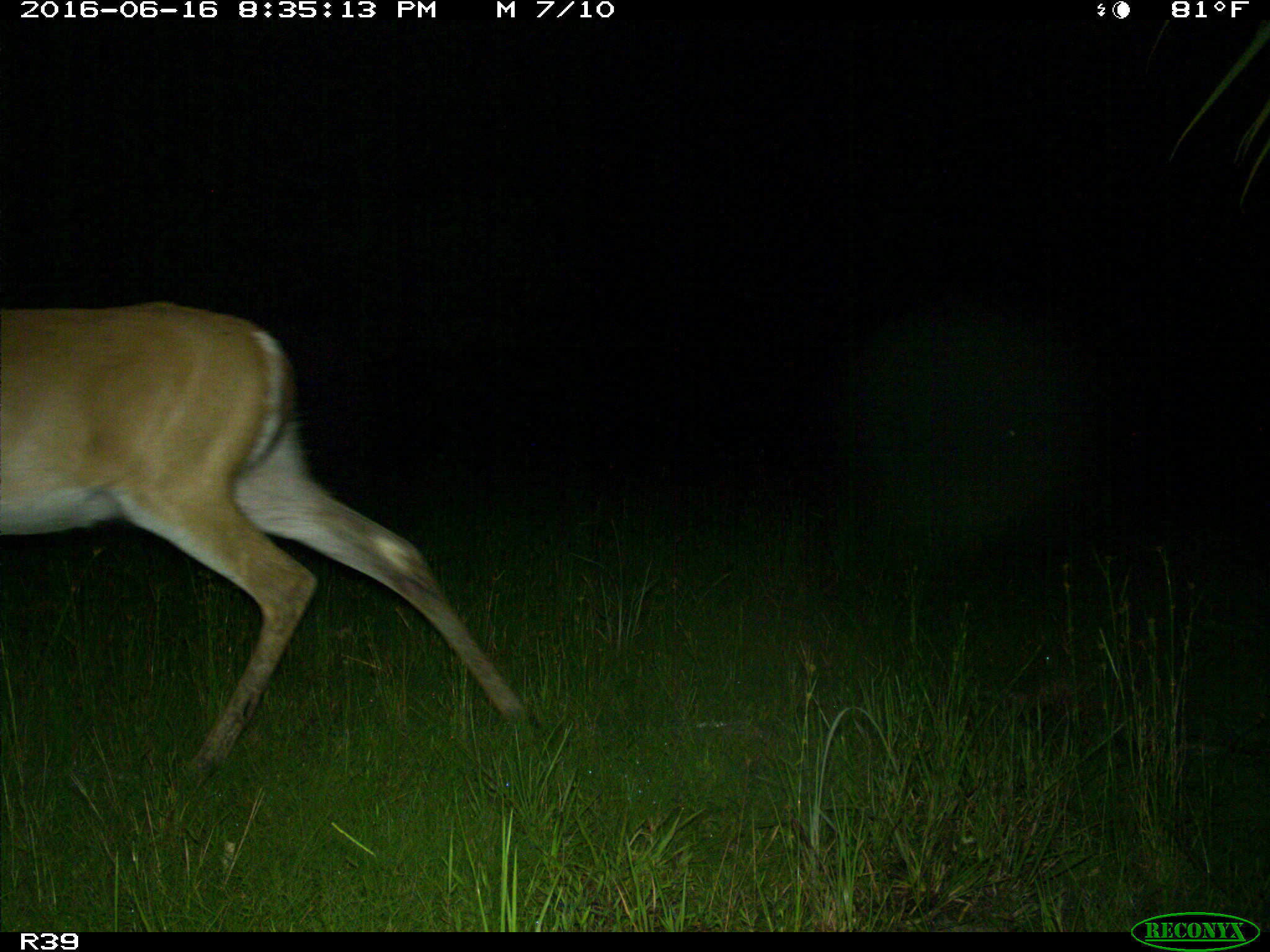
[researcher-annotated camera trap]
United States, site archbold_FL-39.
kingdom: Animalia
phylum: Chordata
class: Mammalia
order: Artiodactyla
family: Cervidae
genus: Odocoileus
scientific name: Odocoileus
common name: deer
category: unidentified deer